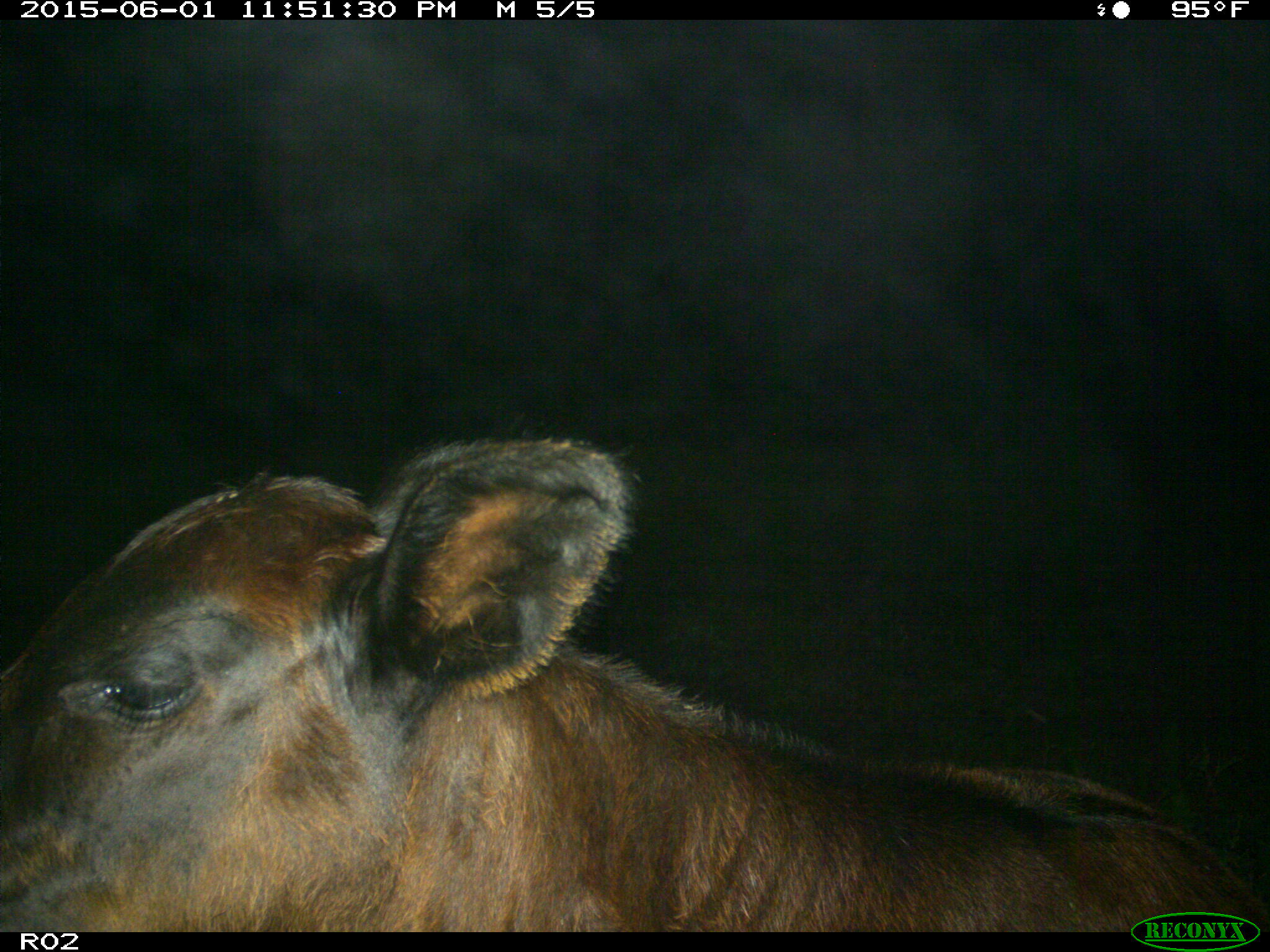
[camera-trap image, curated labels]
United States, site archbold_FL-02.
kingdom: Animalia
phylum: Chordata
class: Mammalia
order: Artiodactyla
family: Bovidae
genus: Bos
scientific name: Bos taurus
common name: domestic cow